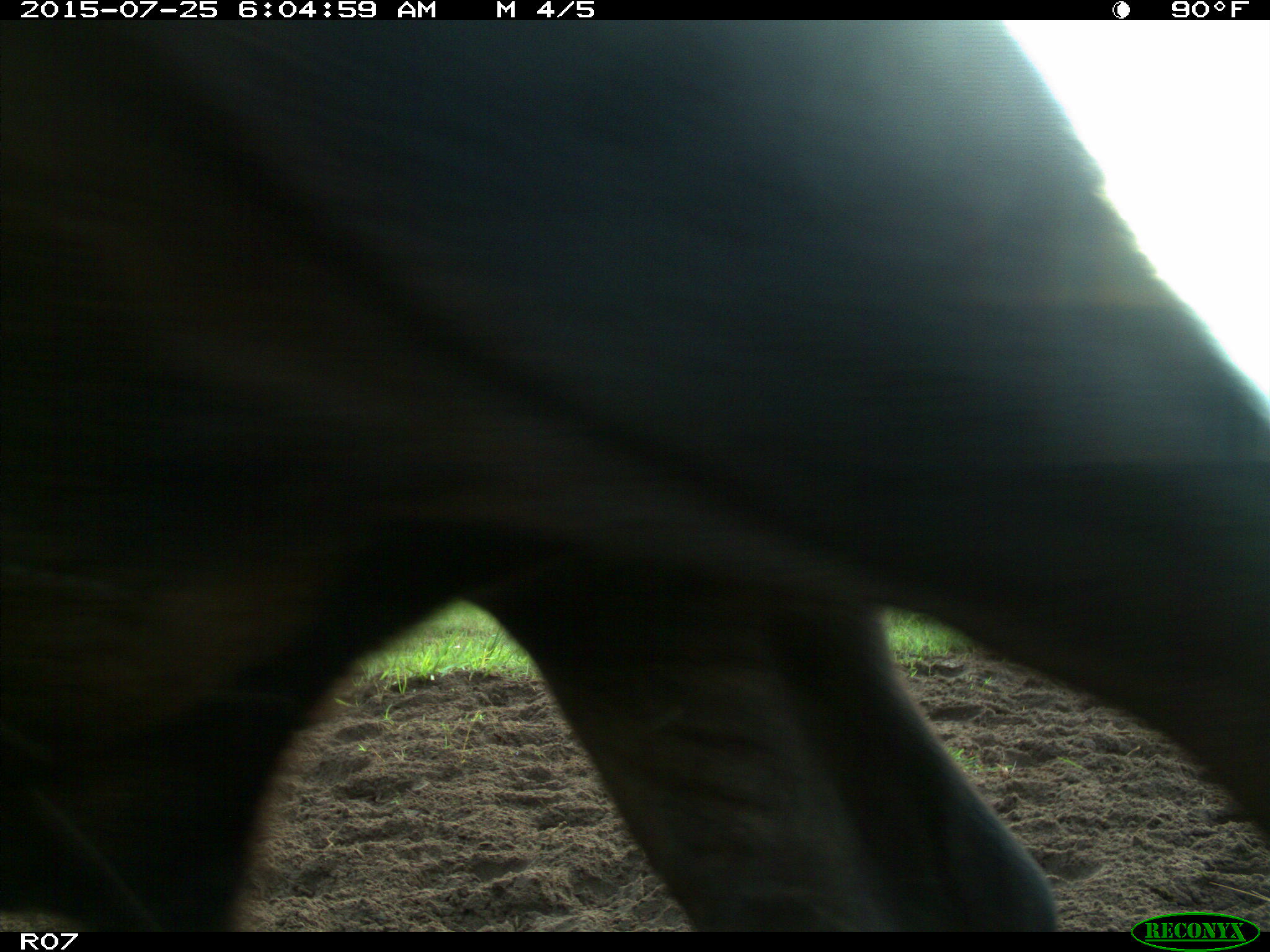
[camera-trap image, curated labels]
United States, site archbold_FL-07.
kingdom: Animalia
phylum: Chordata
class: Mammalia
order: Artiodactyla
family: Bovidae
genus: Bos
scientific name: Bos taurus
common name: domestic cow